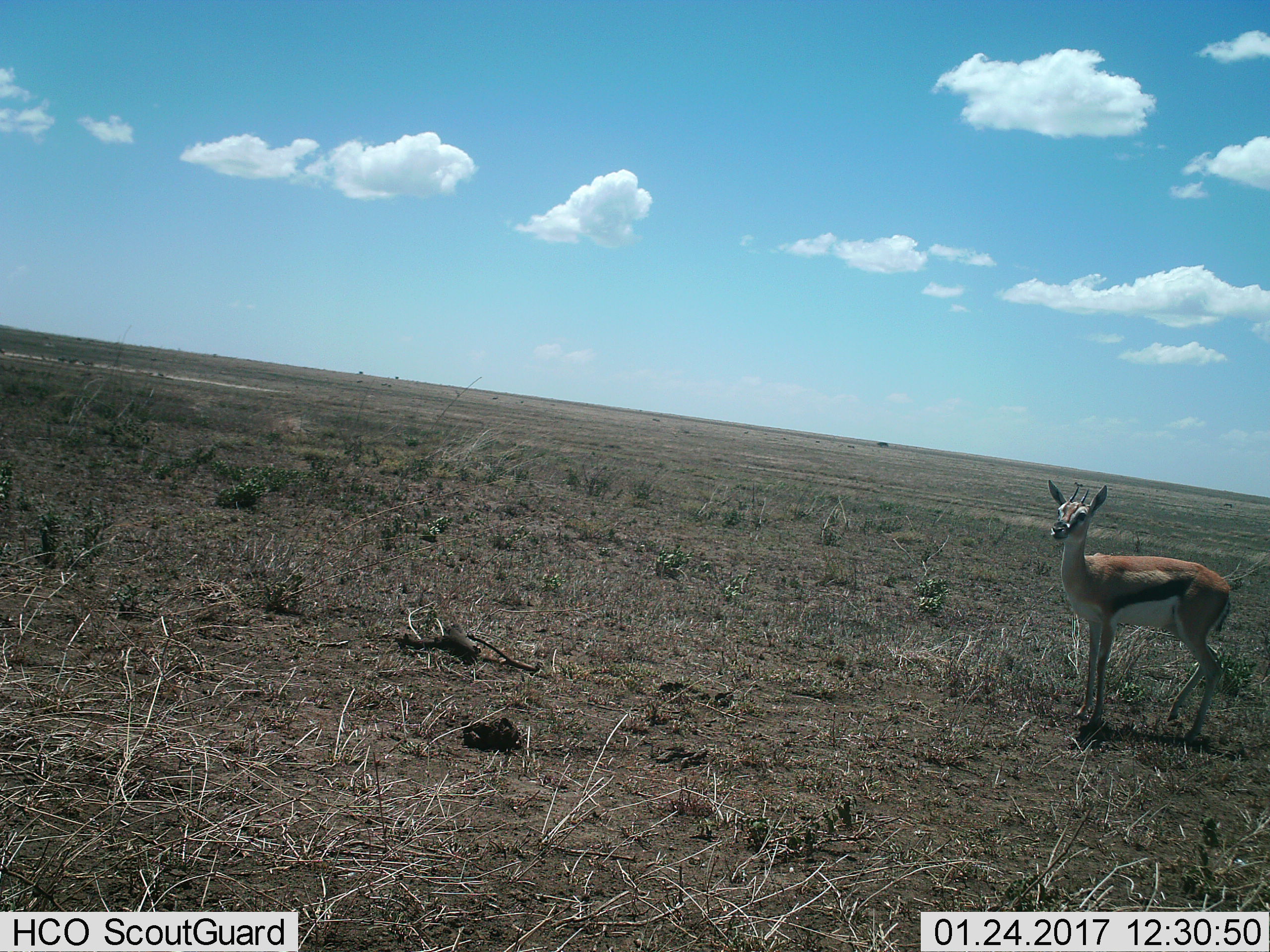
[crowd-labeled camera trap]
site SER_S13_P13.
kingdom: Animalia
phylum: Chordata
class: Mammalia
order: Artiodactyla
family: Bovidae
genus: Eudorcas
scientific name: Eudorcas thomsonii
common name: thomson's gazelle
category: gazellethomsons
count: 1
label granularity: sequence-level